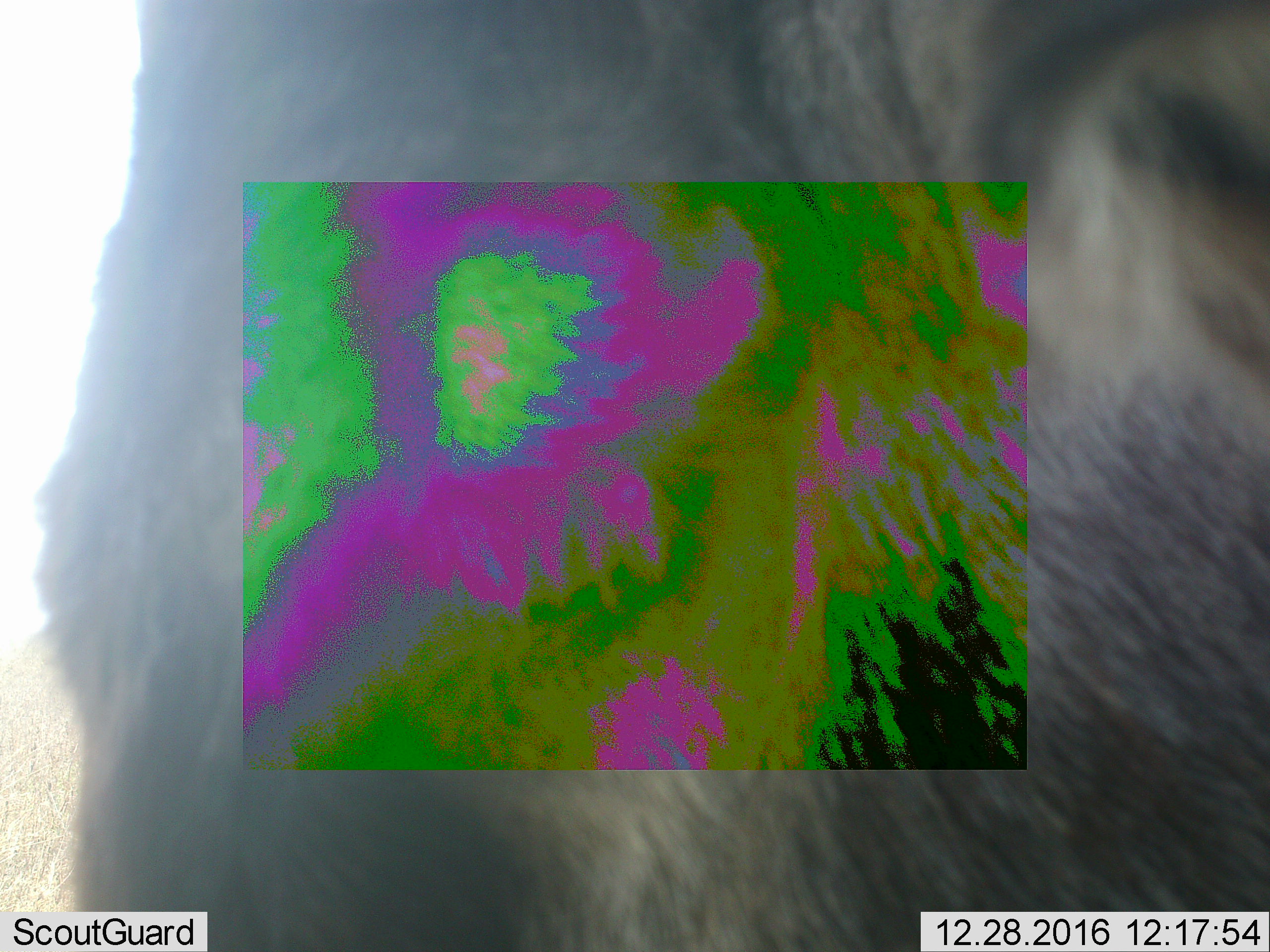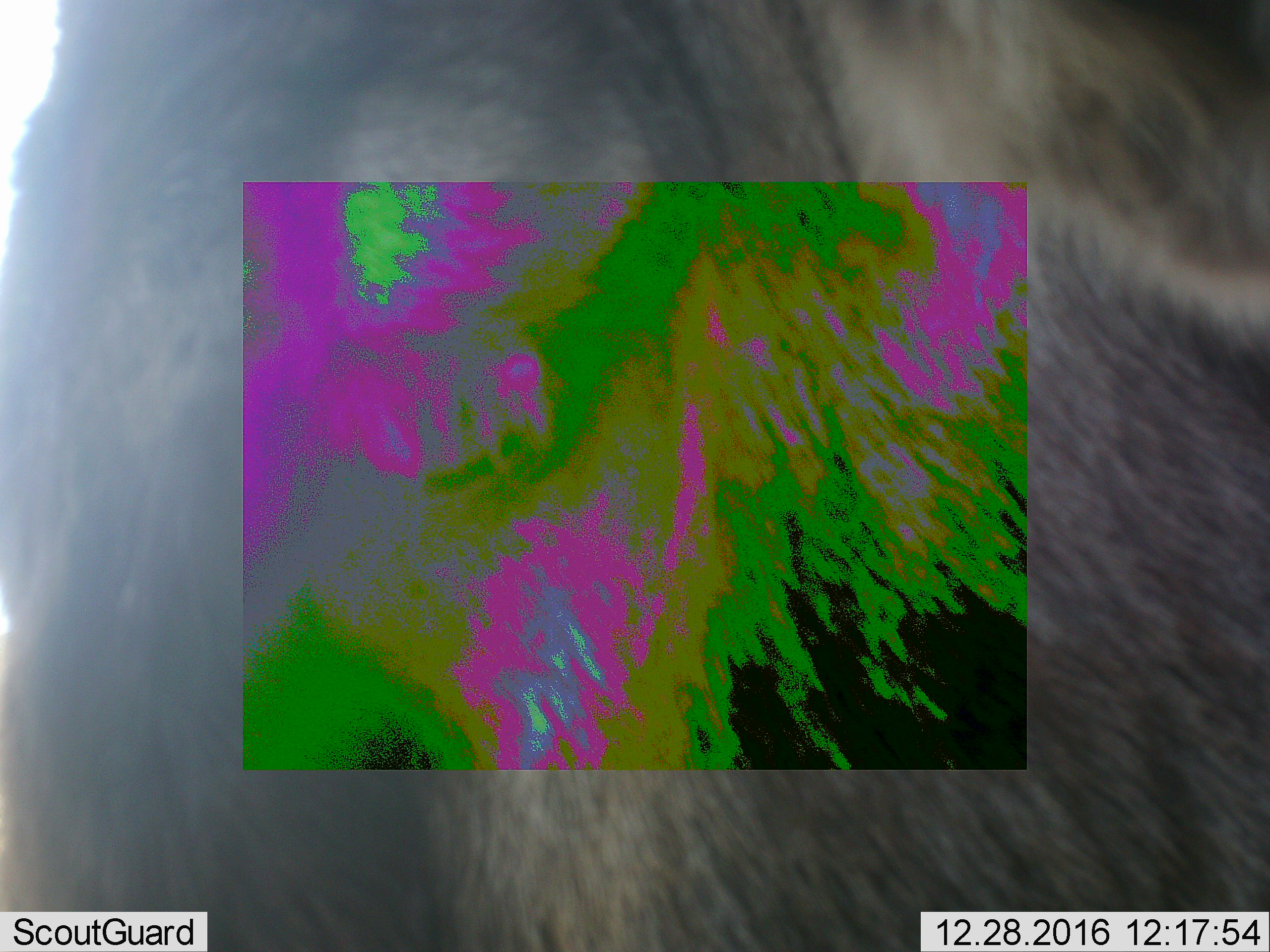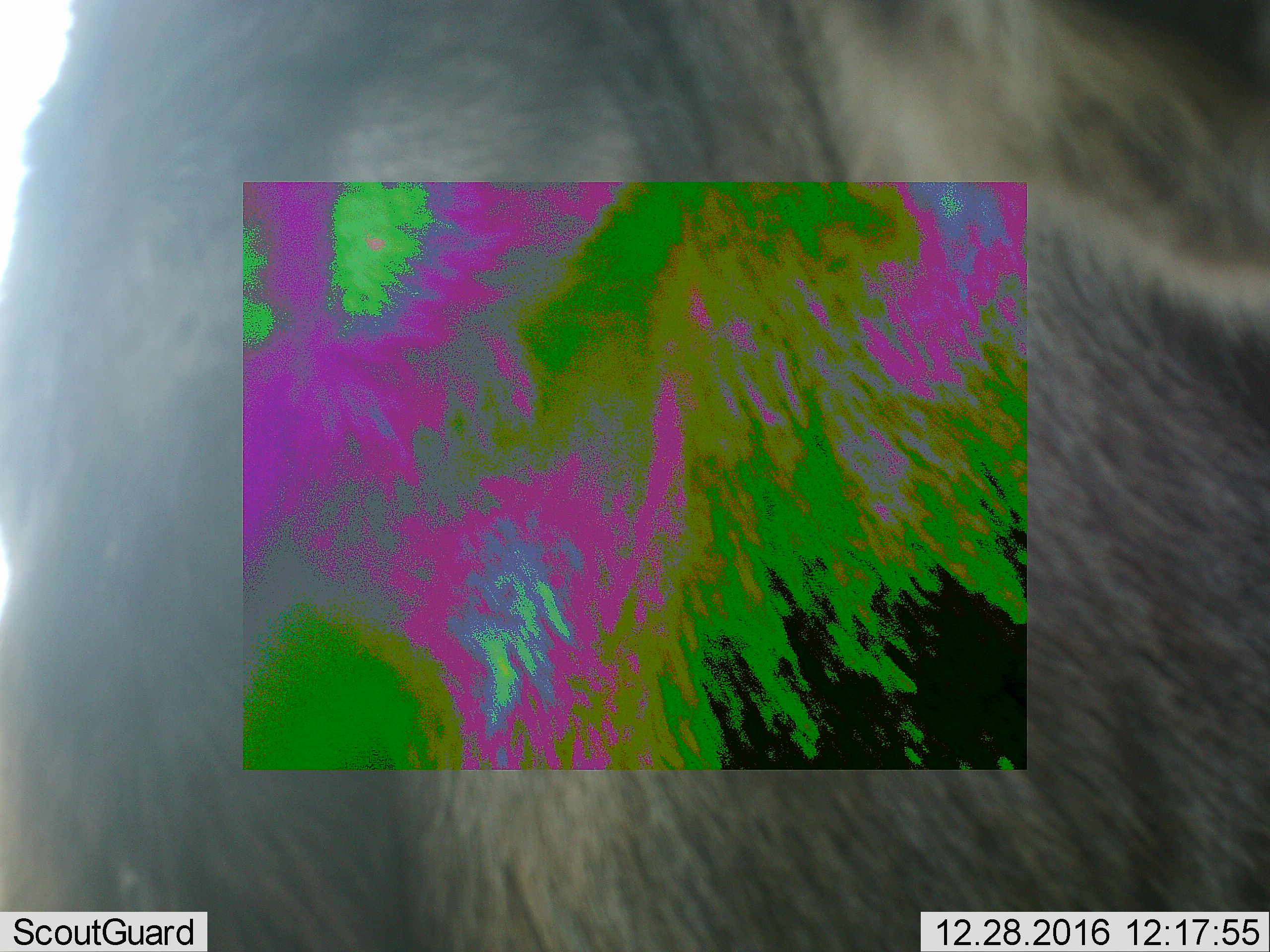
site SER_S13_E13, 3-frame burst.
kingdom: Animalia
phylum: Chordata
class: Mammalia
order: Artiodactyla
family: Bovidae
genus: Connochaetes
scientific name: Connochaetes taurinus taurinus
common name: blue wildebeest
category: wildebeestblue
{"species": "wildebeestblue (blue wildebeest) (Connochaetes taurinus taurinus)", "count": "1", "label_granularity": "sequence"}